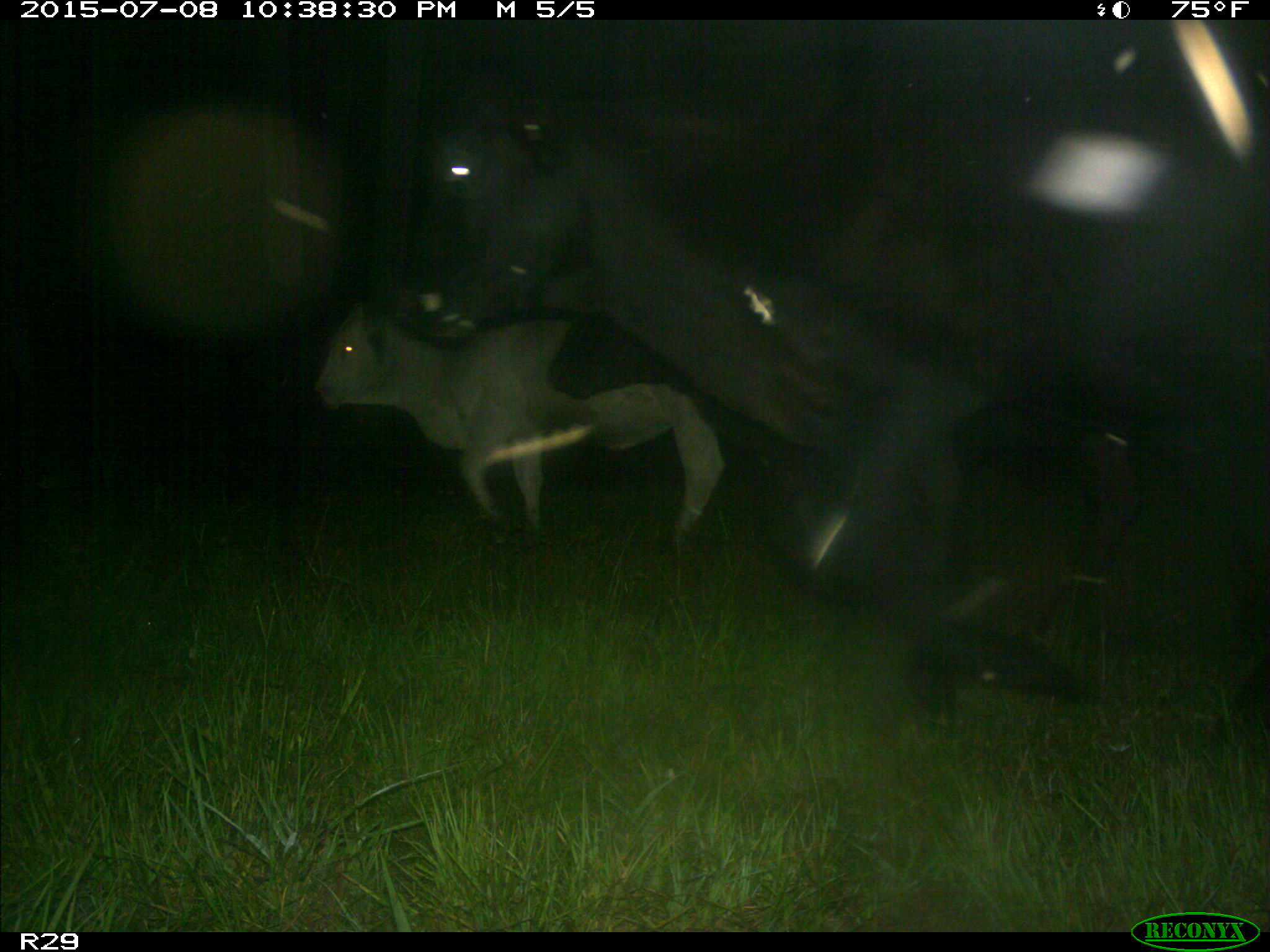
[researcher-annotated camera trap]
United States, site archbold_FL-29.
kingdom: Animalia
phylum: Chordata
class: Mammalia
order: Artiodactyla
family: Bovidae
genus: Bos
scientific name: Bos taurus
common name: domestic cow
Bos taurus (domestic cow).